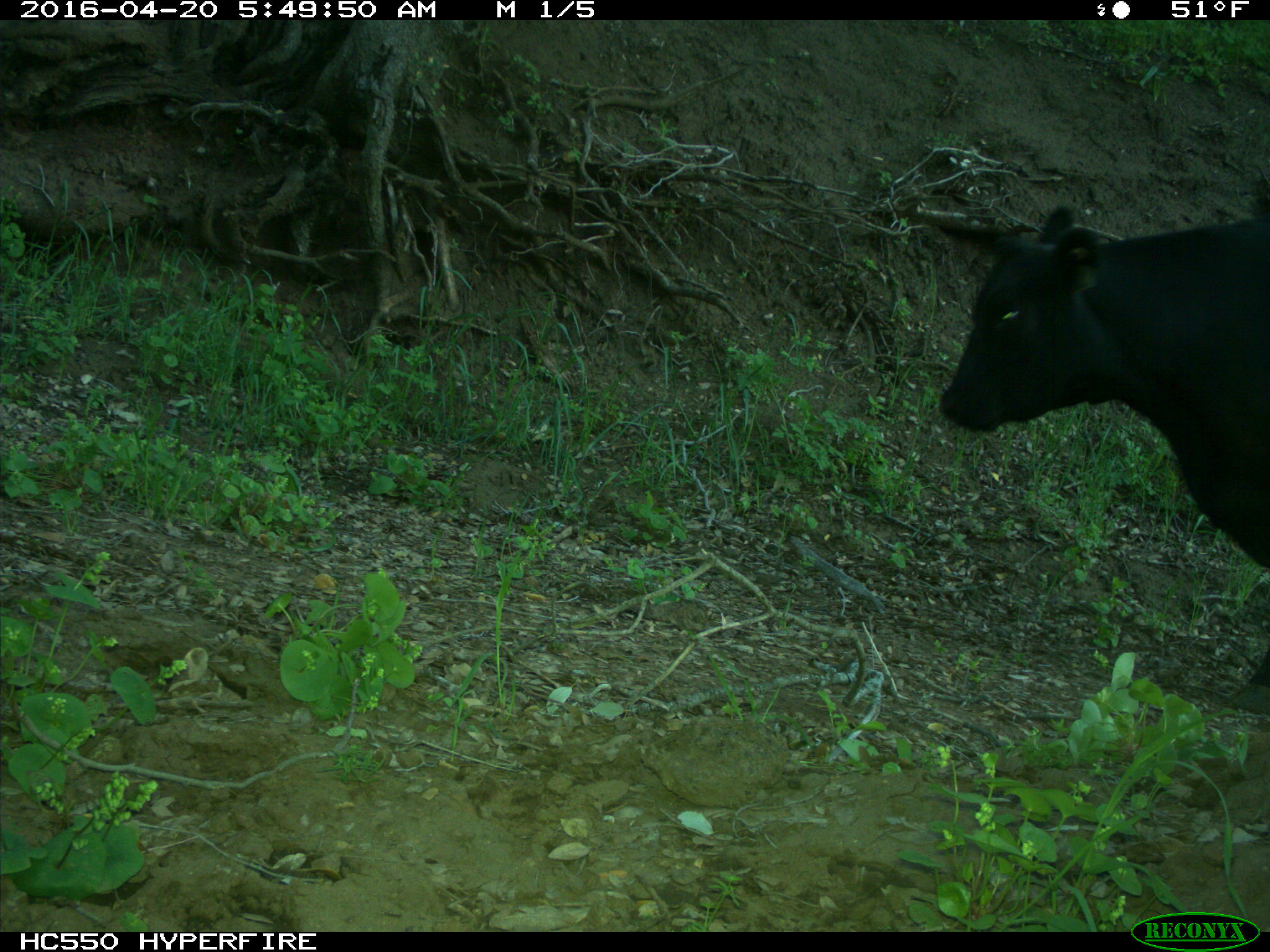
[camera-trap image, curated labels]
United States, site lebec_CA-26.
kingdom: Animalia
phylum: Chordata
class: Mammalia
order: Artiodactyla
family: Bovidae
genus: Bos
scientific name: Bos taurus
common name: domestic cow